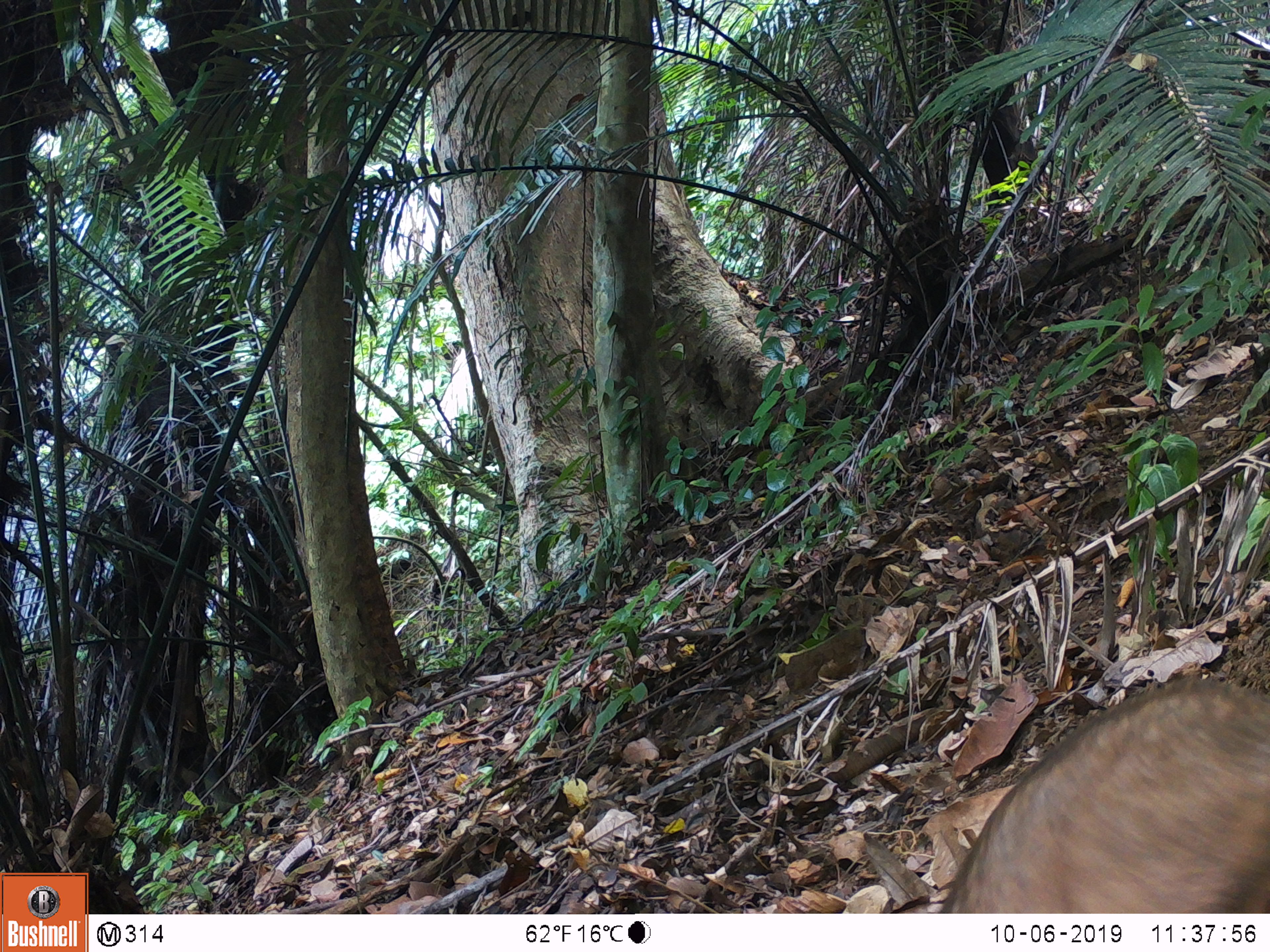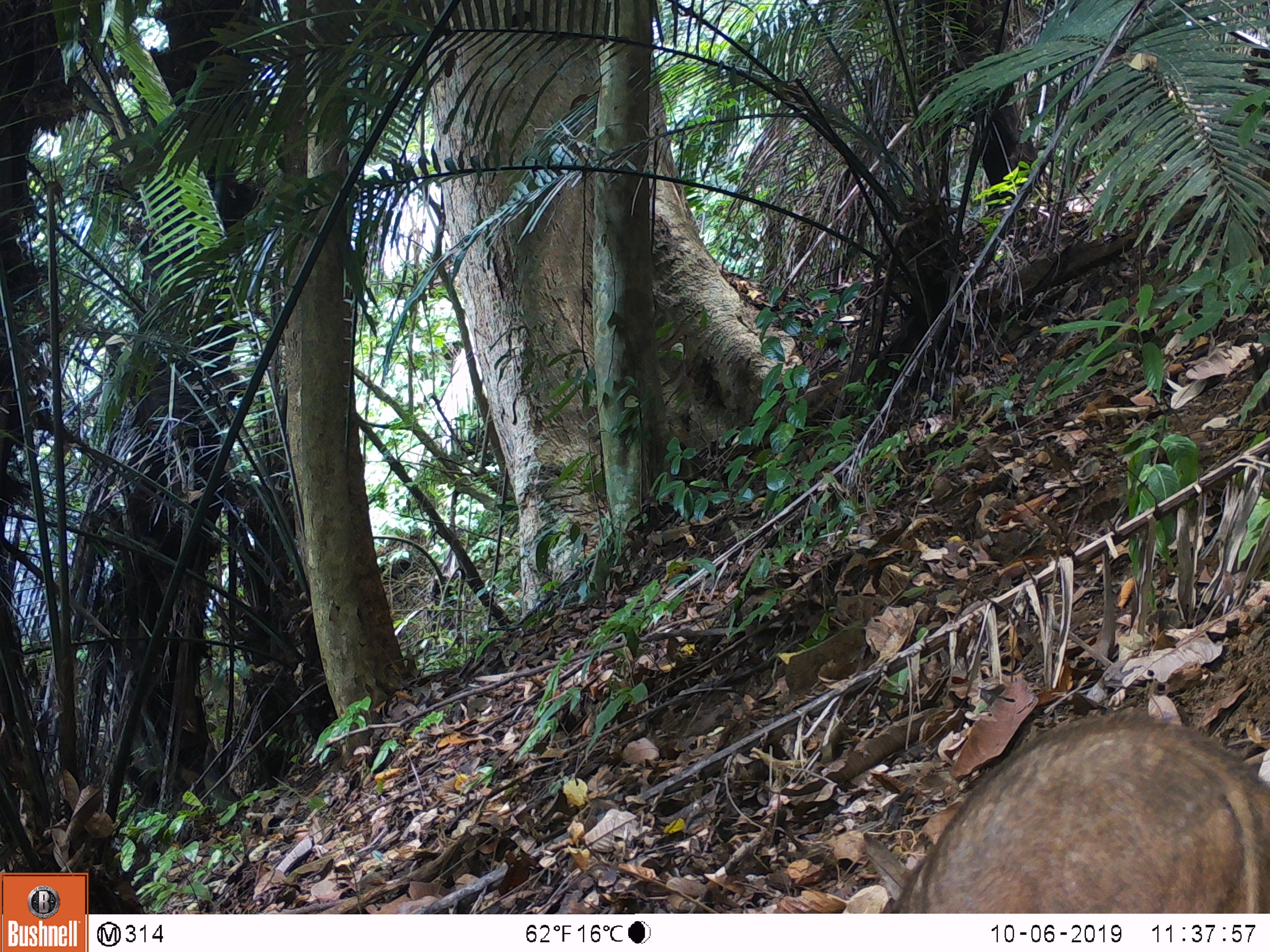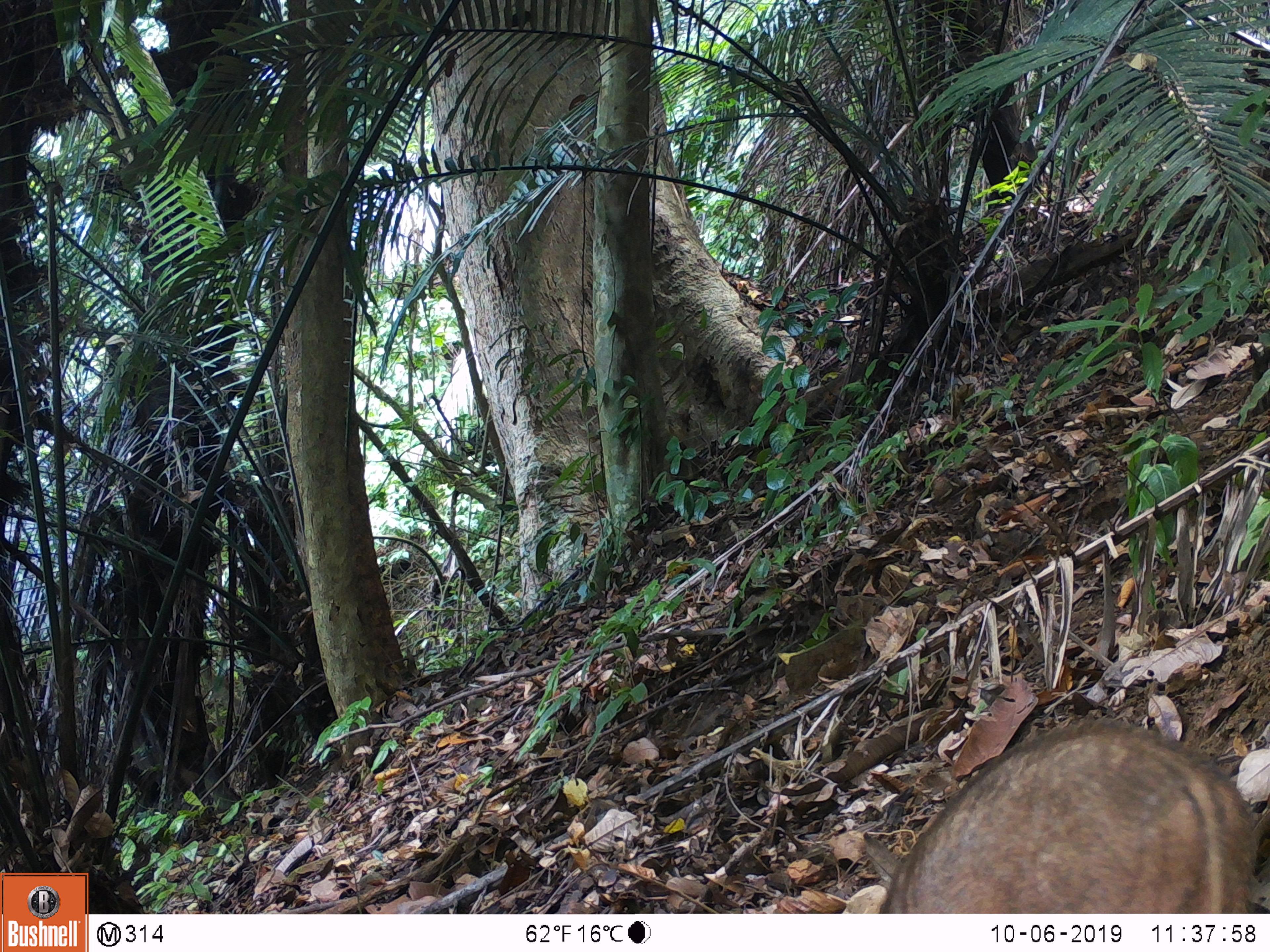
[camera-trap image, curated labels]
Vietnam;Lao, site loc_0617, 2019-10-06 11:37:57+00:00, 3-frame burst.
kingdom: Animalia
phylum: Chordata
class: Mammalia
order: Artiodactyla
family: Suidae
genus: Sus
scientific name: Sus scrofa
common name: eurasian wild pig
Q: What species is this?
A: Eurasian wild pig (Sus scrofa).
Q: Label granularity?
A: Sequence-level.